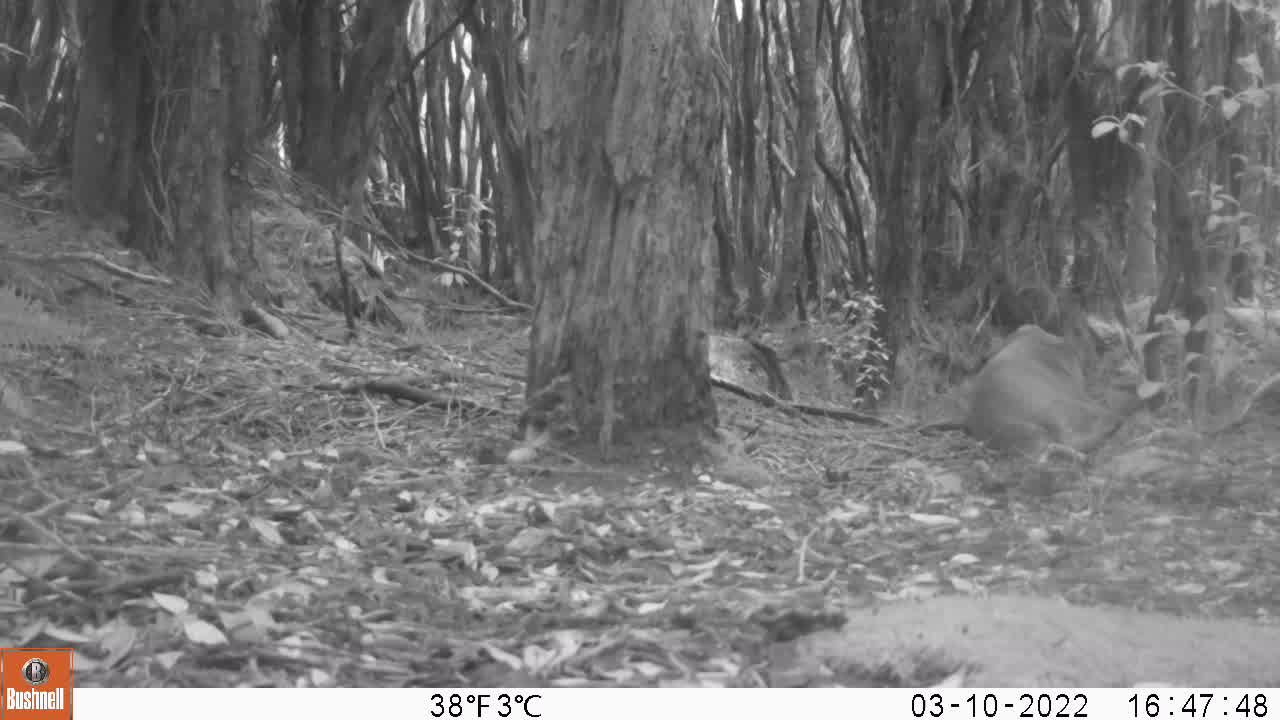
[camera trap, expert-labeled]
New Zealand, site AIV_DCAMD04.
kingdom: Animalia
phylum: Chordata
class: Mammalia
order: Carnivora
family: Otariidae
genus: Phocarctos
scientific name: Phocarctos hookeri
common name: new zealand sea lion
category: sealion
Sealion (new zealand sea lion) (Phocarctos hookeri).